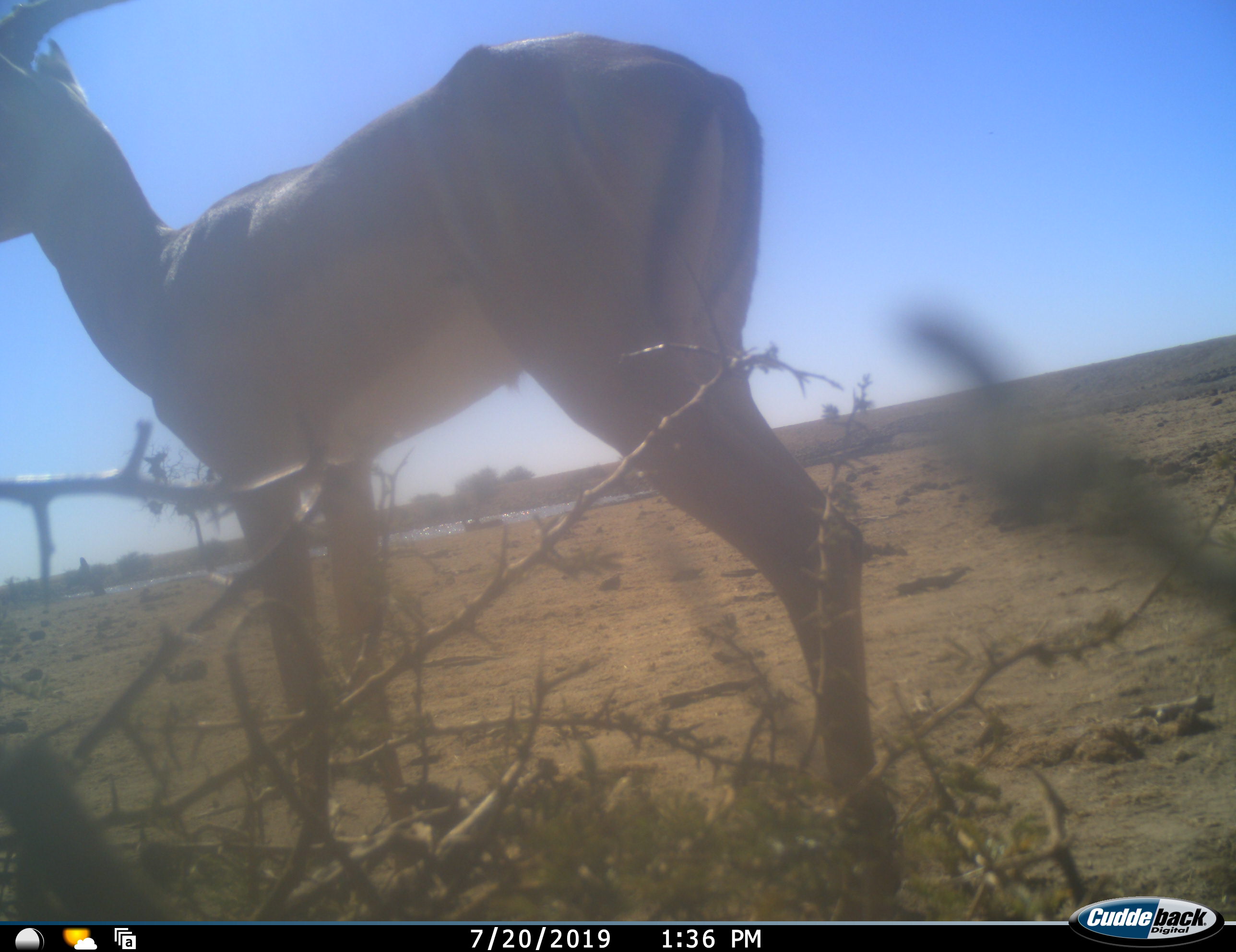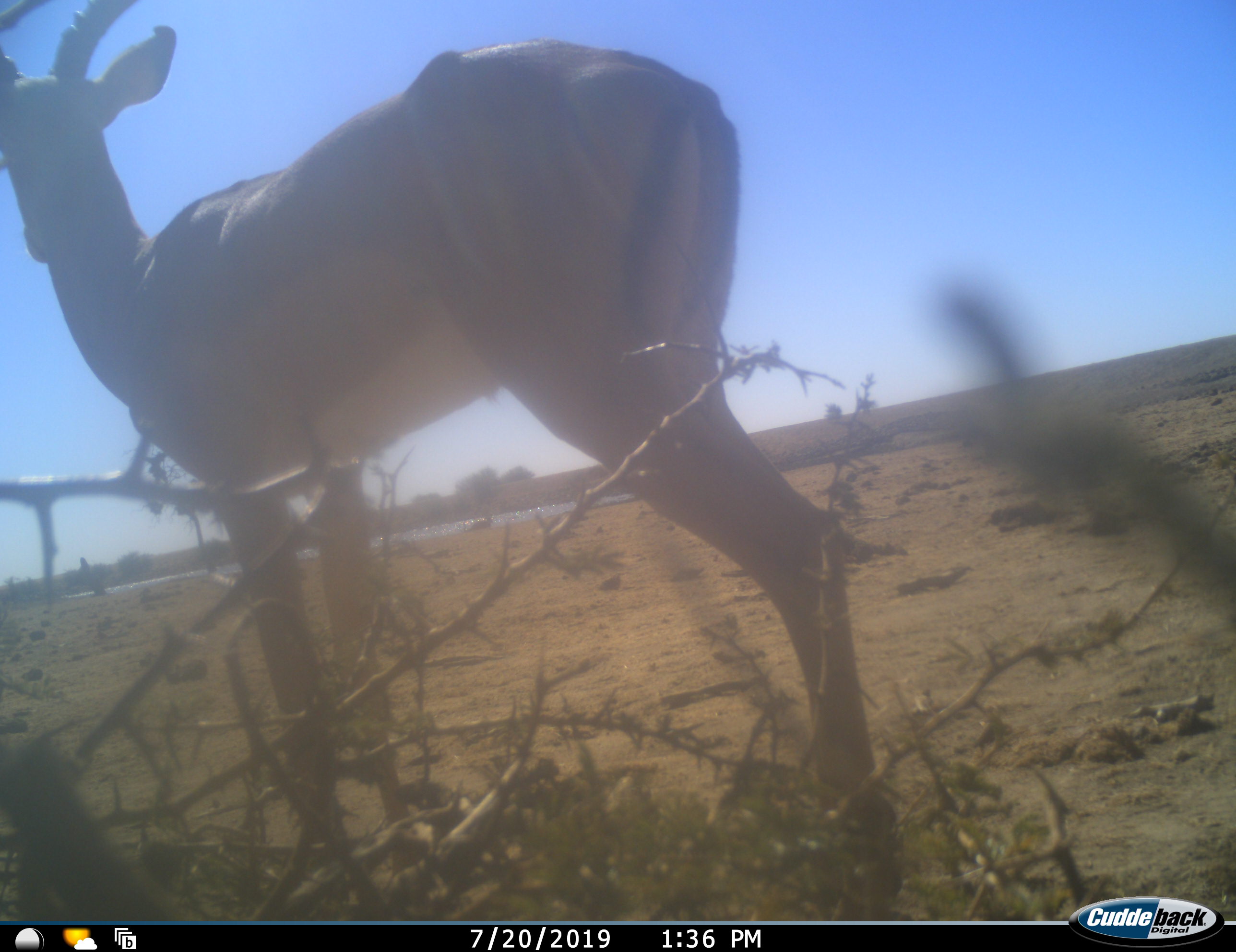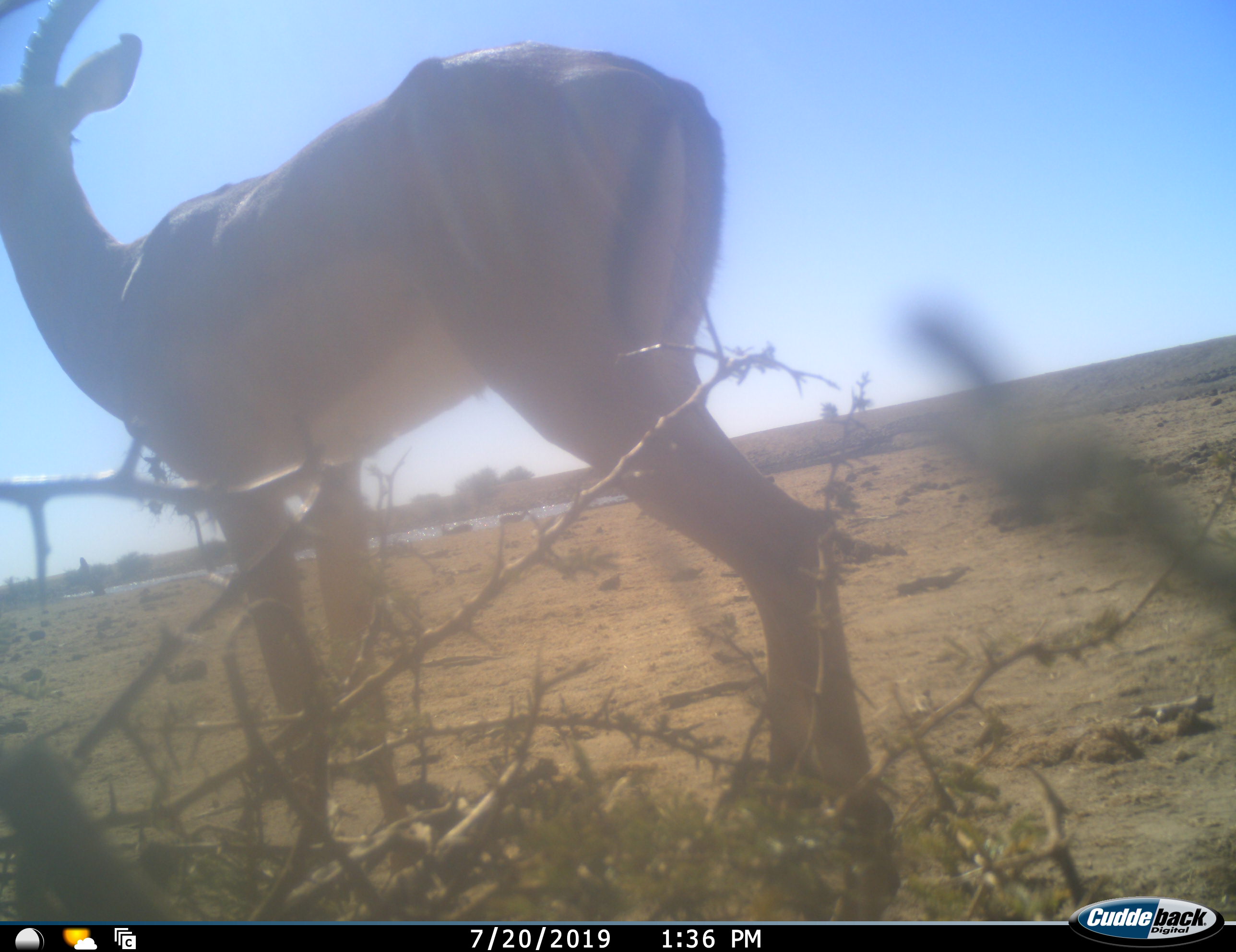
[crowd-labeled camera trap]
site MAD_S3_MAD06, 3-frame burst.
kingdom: Animalia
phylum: Chordata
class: Mammalia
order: Artiodactyla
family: Bovidae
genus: Aepyceros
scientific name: Aepyceros melampus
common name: impala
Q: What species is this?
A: Impala (Aepyceros melampus).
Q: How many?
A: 1.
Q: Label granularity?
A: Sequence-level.